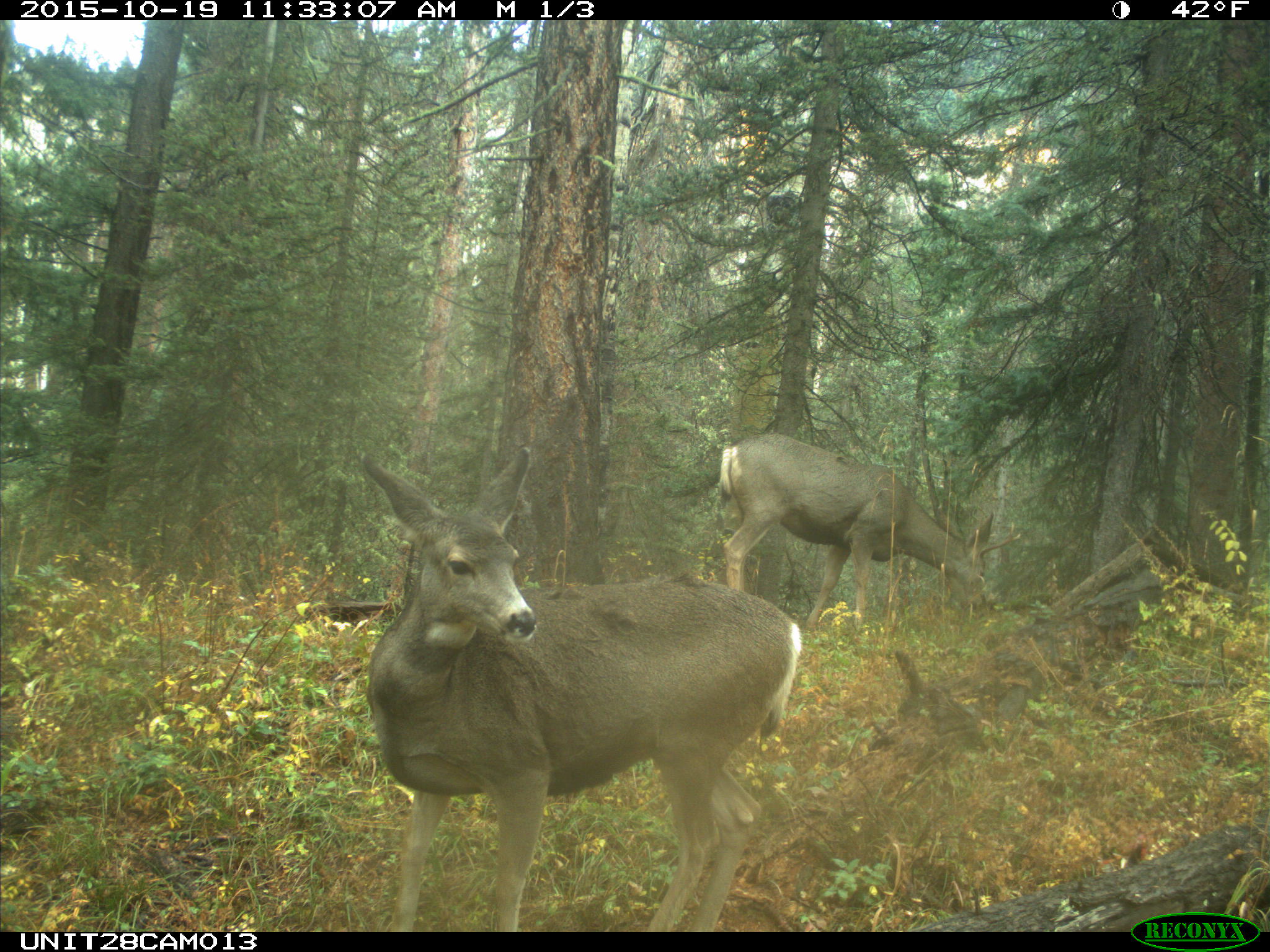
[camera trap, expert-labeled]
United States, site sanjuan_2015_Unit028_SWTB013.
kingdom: Animalia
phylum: Chordata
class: Mammalia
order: Artiodactyla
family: Cervidae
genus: Odocoileus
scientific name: Odocoileus hemionus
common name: mule deer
Odocoileus hemionus (mule deer).